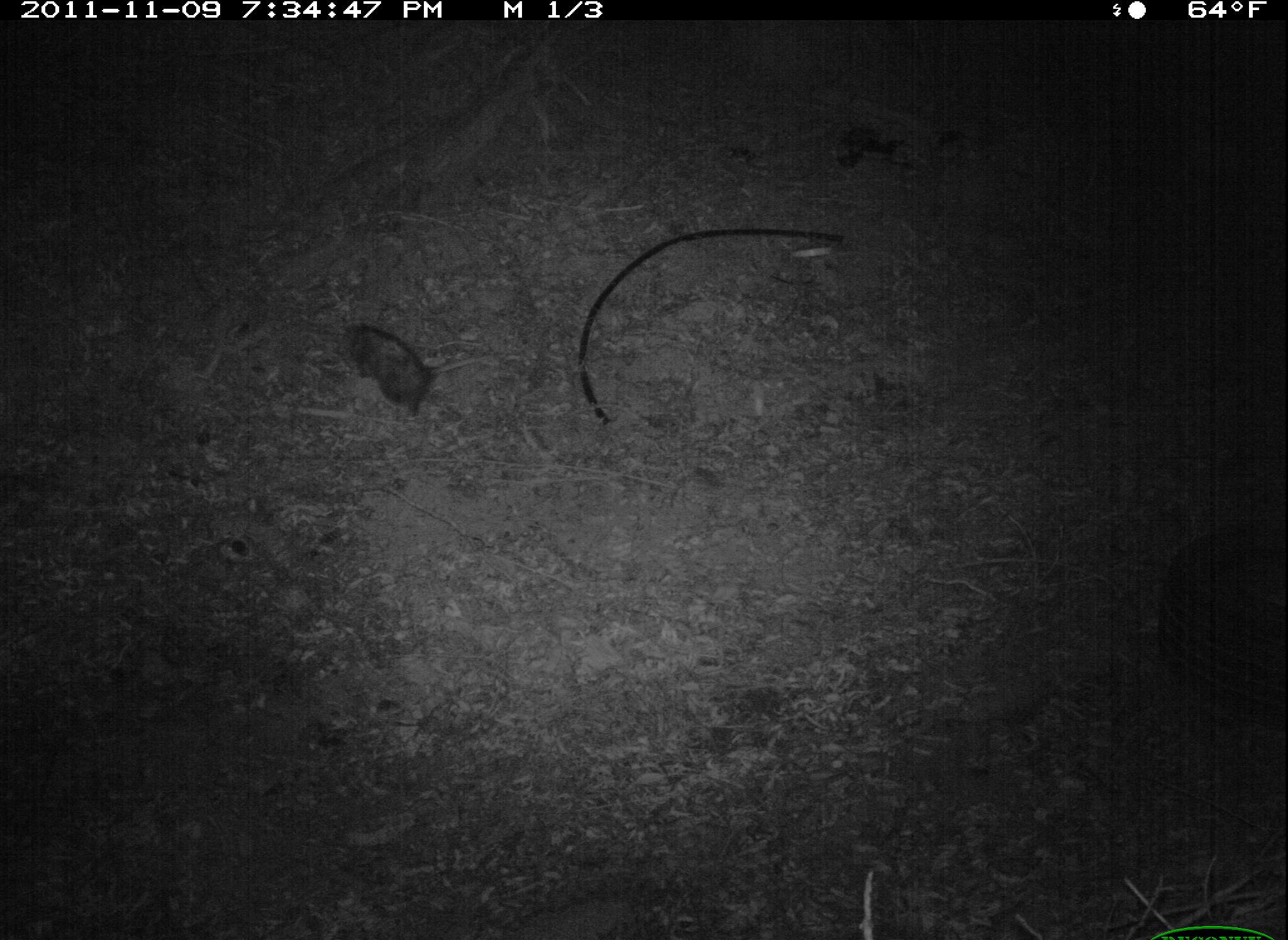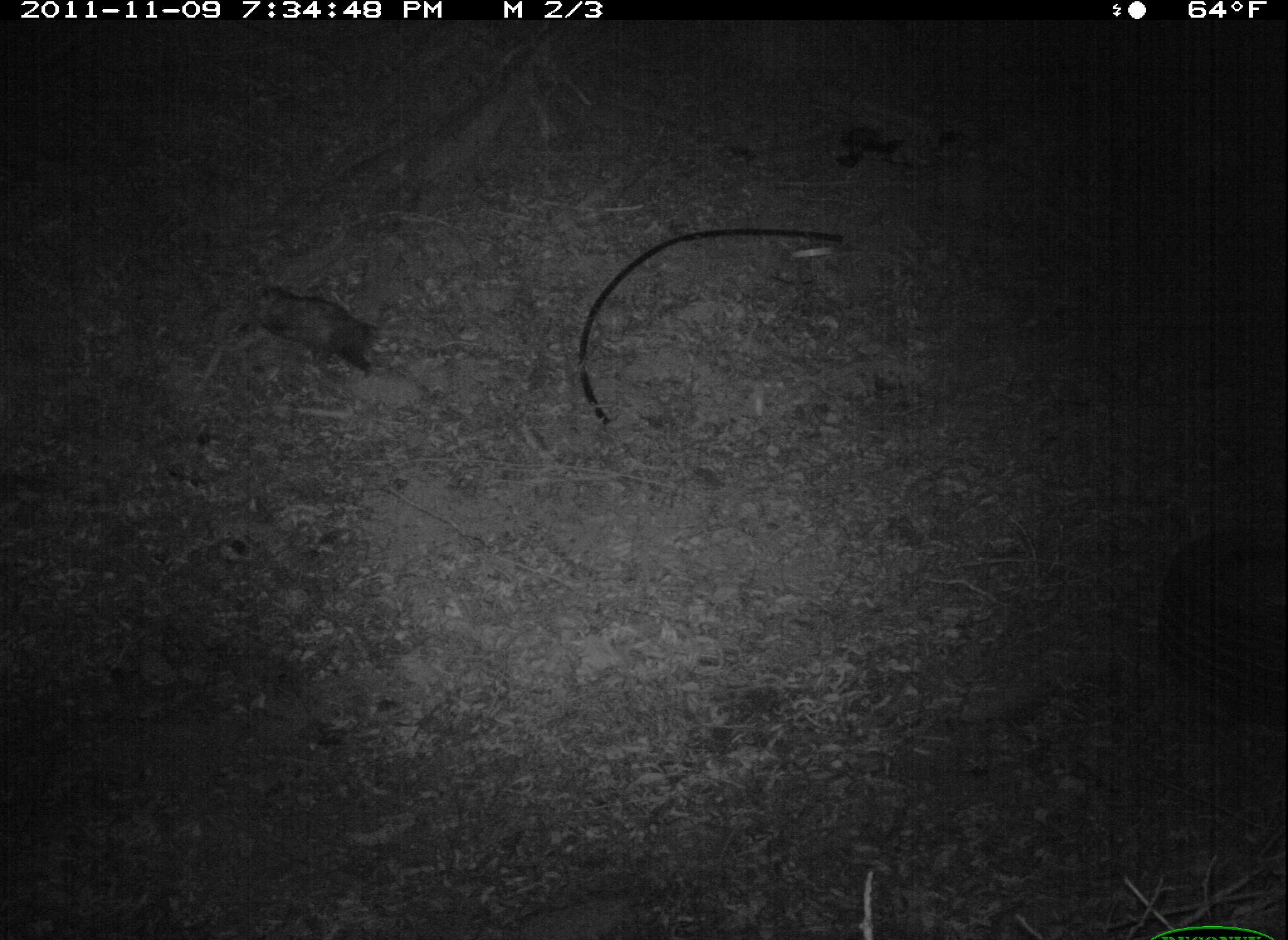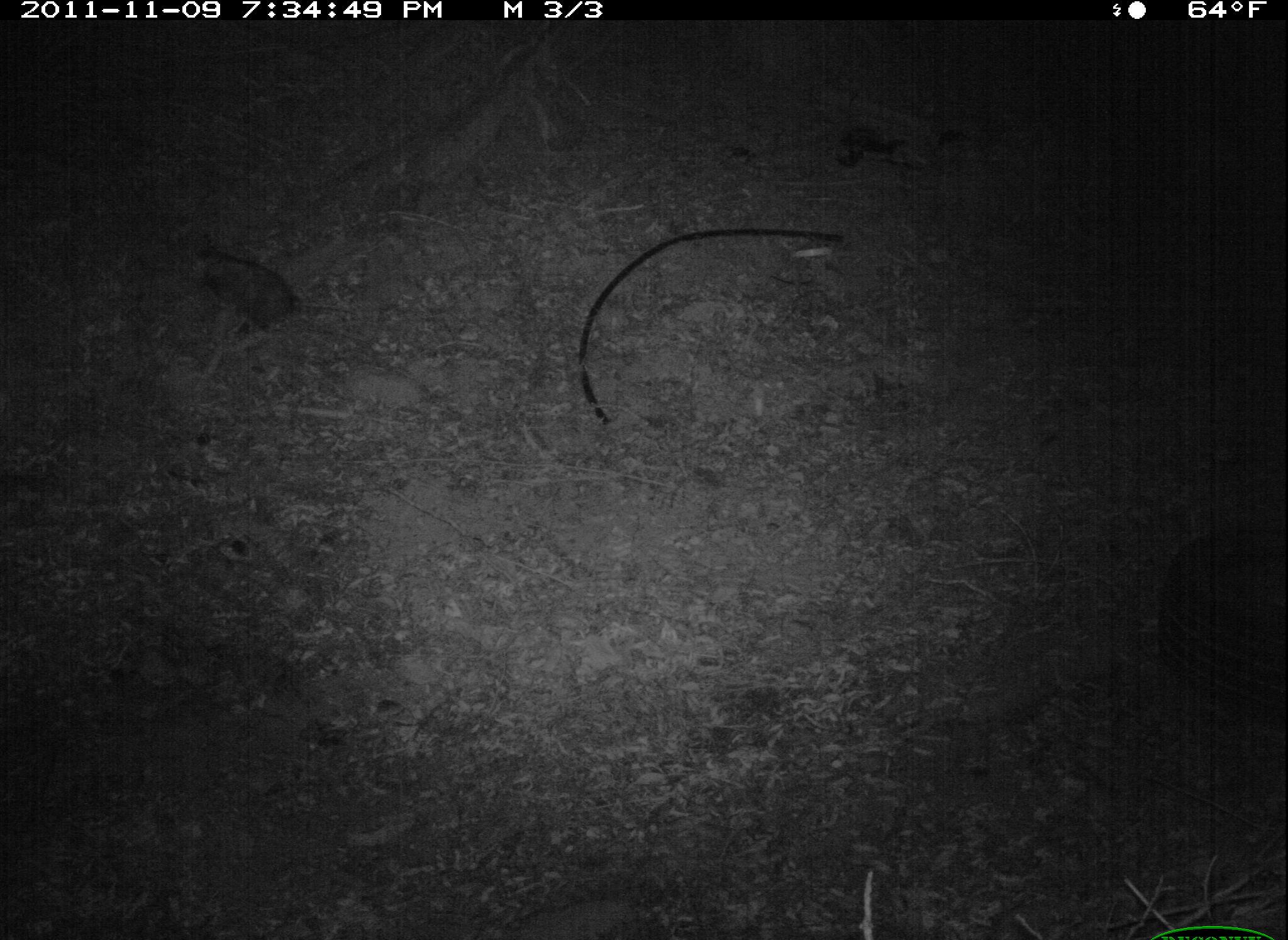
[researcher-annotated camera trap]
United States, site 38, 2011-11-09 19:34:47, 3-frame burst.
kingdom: Animalia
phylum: Chordata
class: Mammalia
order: Didelphimorphia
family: Didelphidae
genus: Didelphis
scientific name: Didelphis virginiana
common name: virginia opossum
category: opossum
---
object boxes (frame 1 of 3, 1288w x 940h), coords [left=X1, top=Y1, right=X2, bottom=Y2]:
opossum: [left=324, top=315, right=503, bottom=420]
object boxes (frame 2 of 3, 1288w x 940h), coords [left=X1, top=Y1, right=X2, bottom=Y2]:
opossum: [left=245, top=274, right=394, bottom=382]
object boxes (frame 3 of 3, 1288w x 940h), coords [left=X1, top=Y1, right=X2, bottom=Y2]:
opossum: [left=174, top=235, right=317, bottom=351]